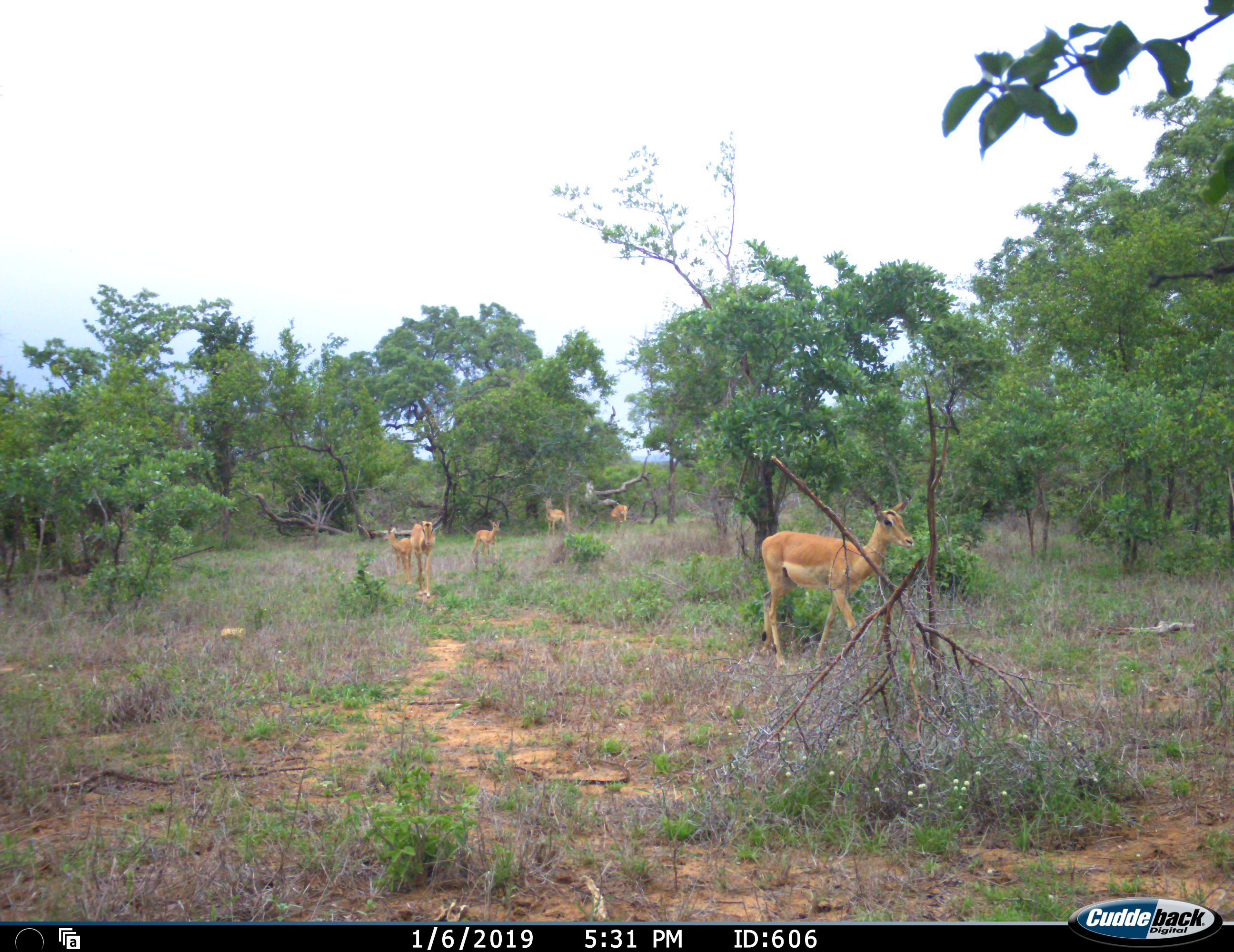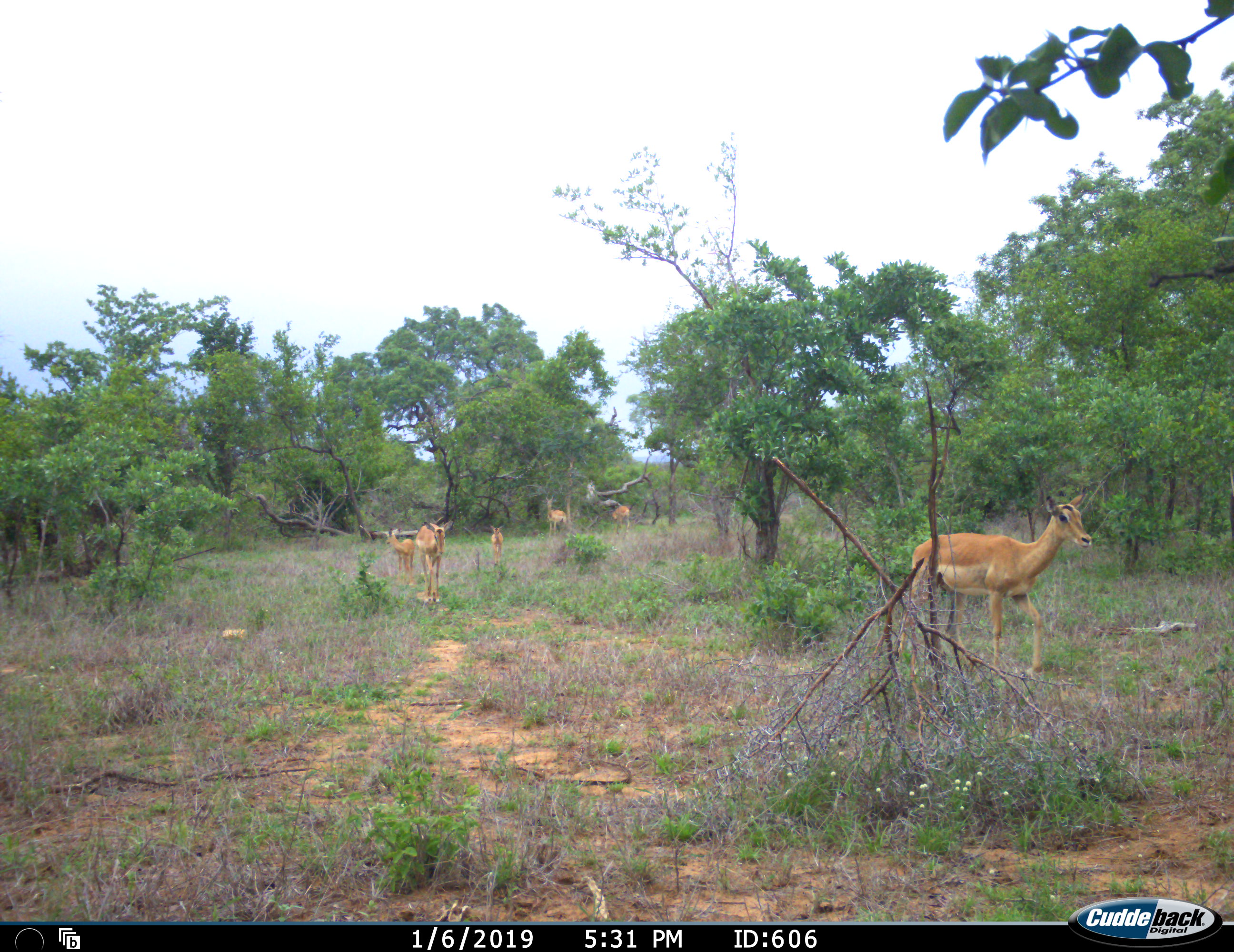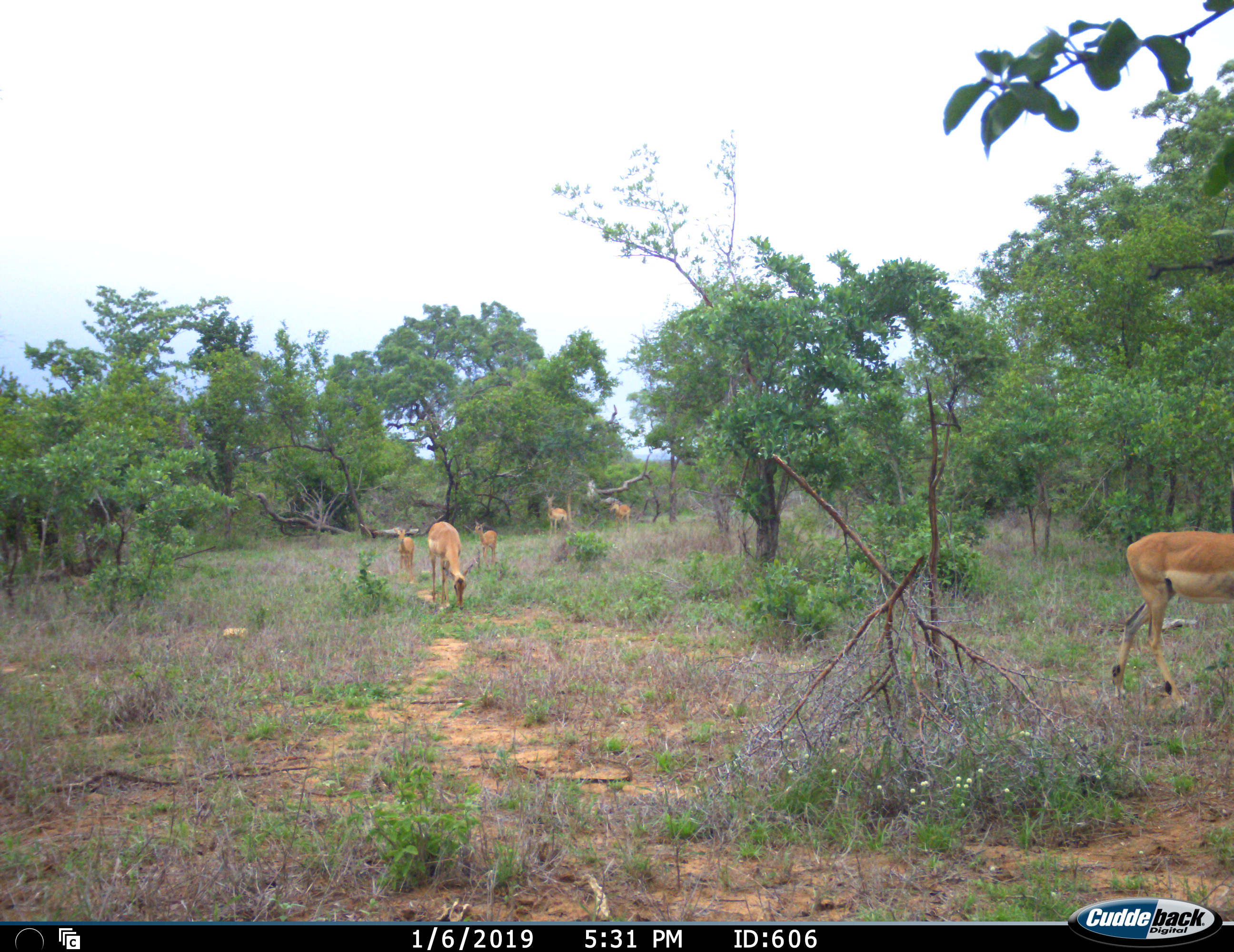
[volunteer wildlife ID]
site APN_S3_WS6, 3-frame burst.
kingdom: Animalia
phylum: Chordata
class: Mammalia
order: Artiodactyla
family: Bovidae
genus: Aepyceros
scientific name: Aepyceros melampus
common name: impala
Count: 6.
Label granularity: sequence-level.